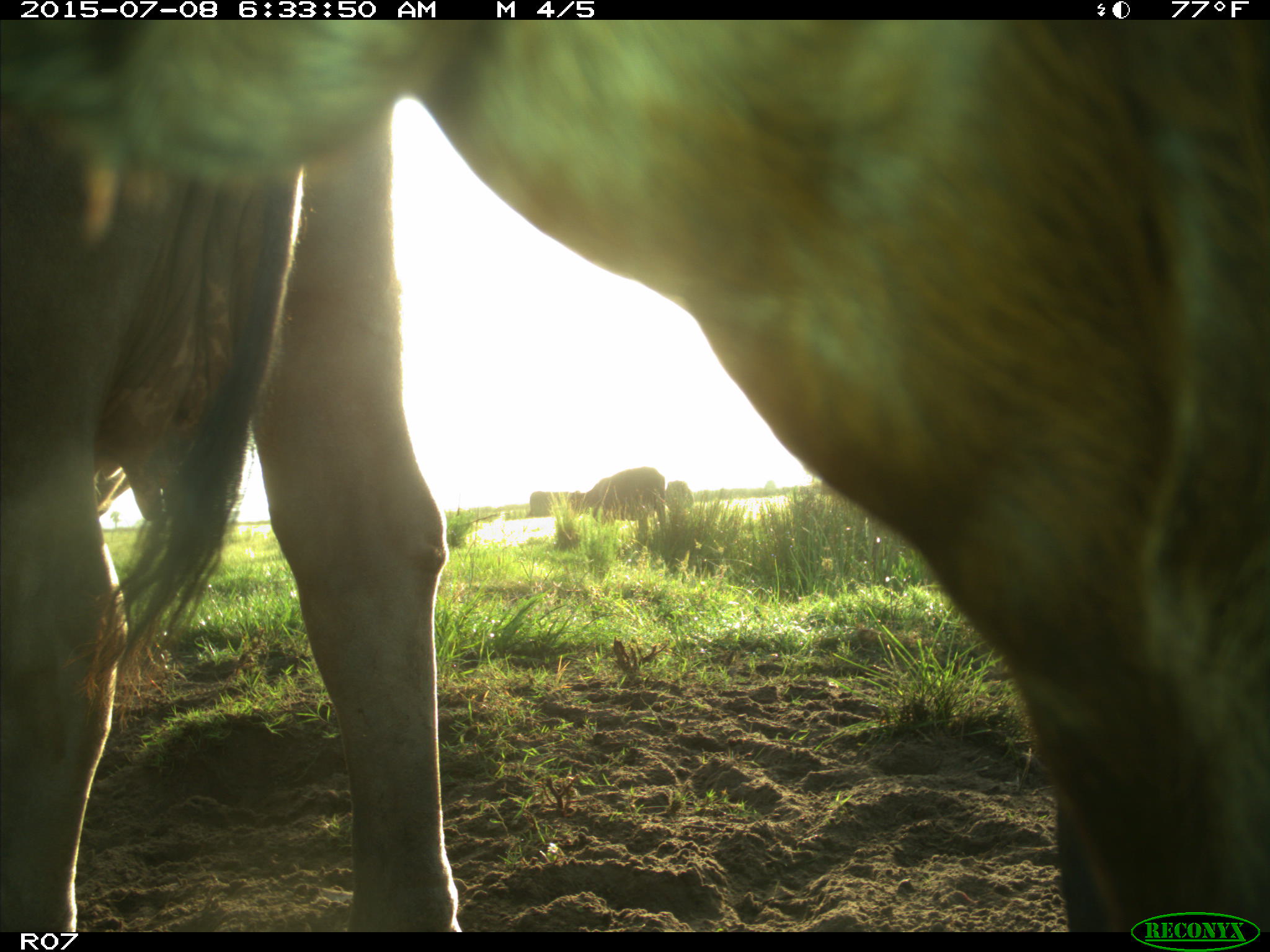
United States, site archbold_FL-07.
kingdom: Animalia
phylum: Chordata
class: Mammalia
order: Artiodactyla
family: Bovidae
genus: Bos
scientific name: Bos taurus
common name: domestic cow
Bos taurus (domestic cow).